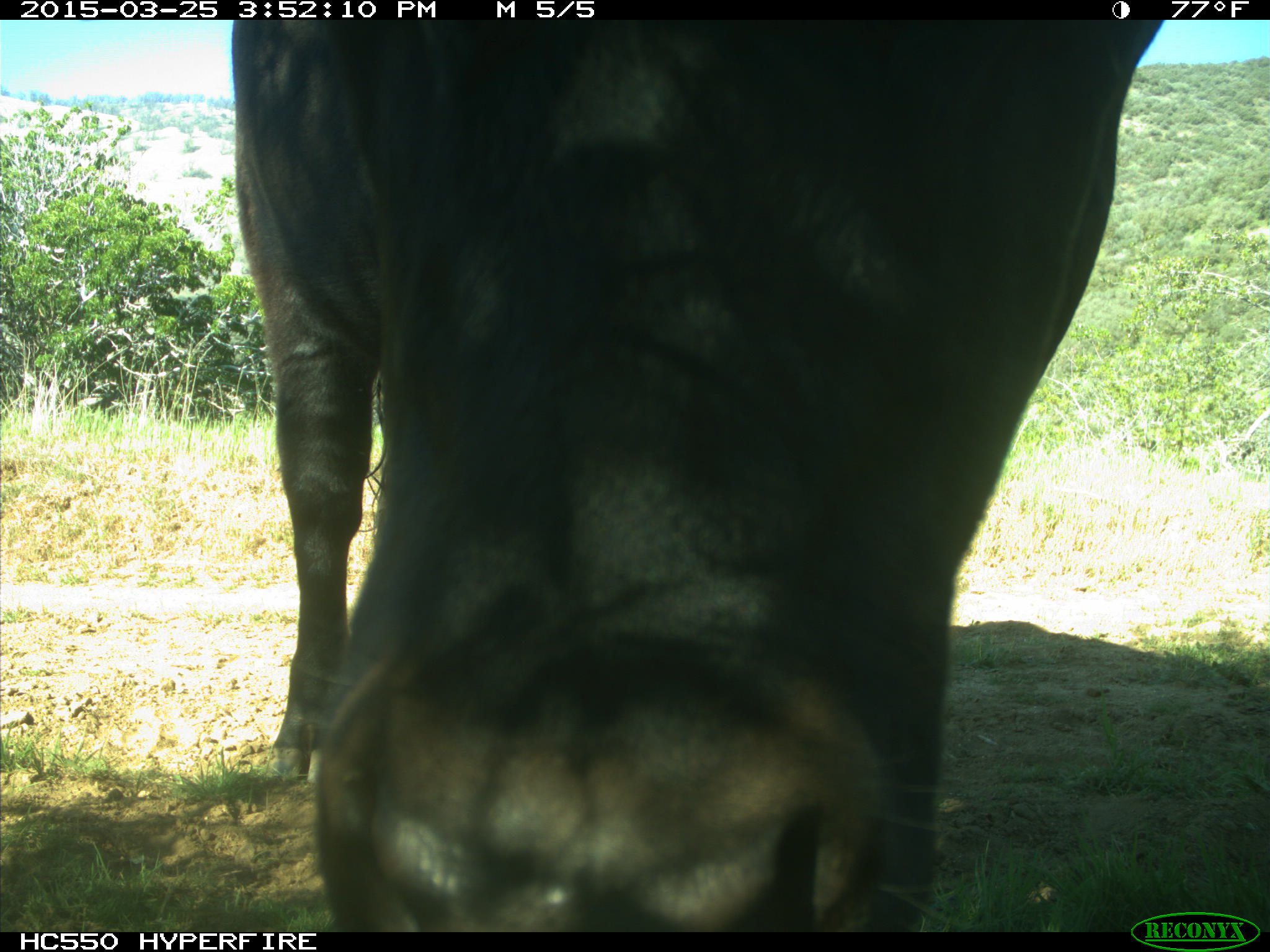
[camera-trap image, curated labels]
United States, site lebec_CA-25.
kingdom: Animalia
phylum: Chordata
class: Mammalia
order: Artiodactyla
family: Bovidae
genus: Bos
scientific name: Bos taurus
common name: domestic cow